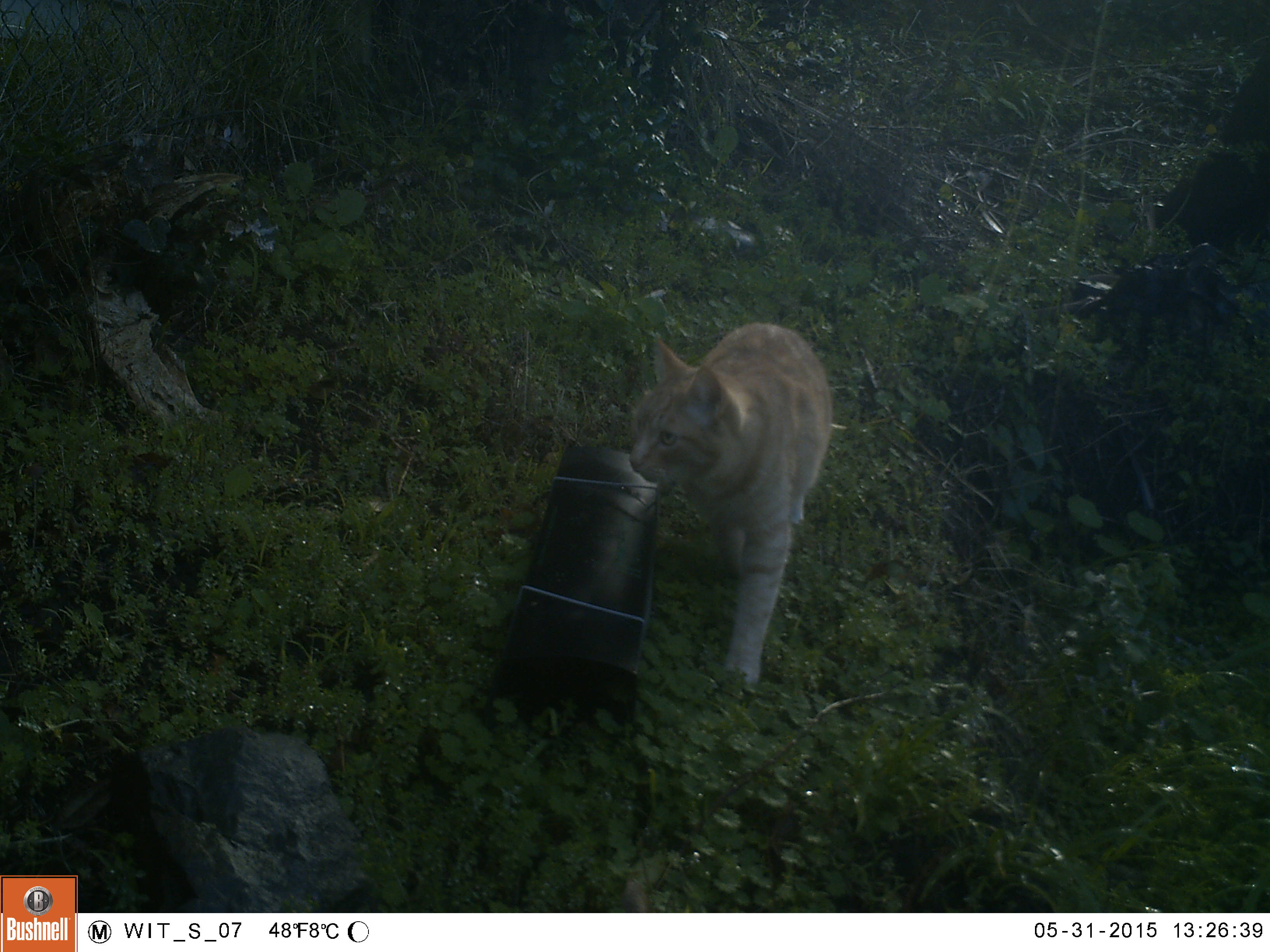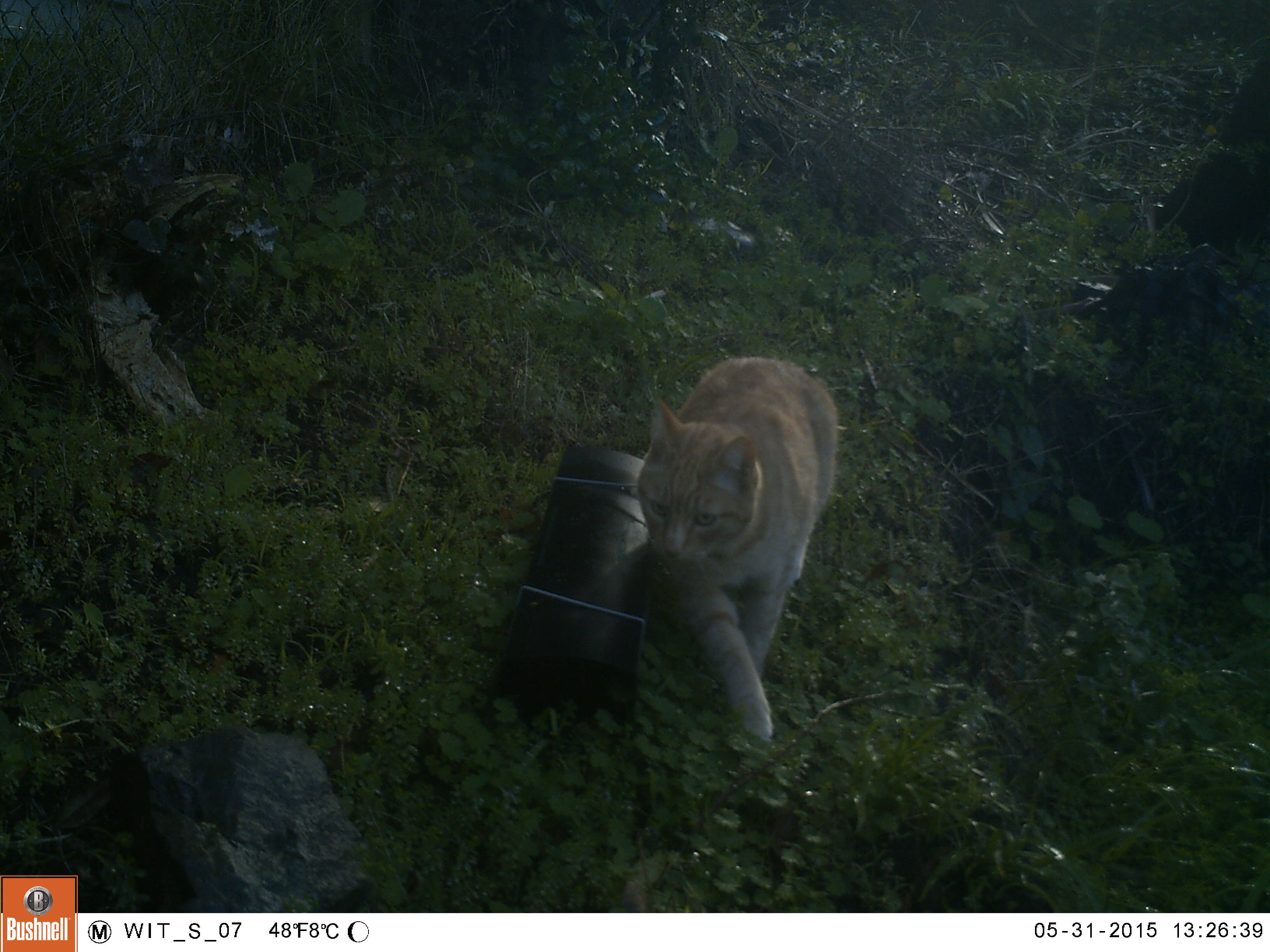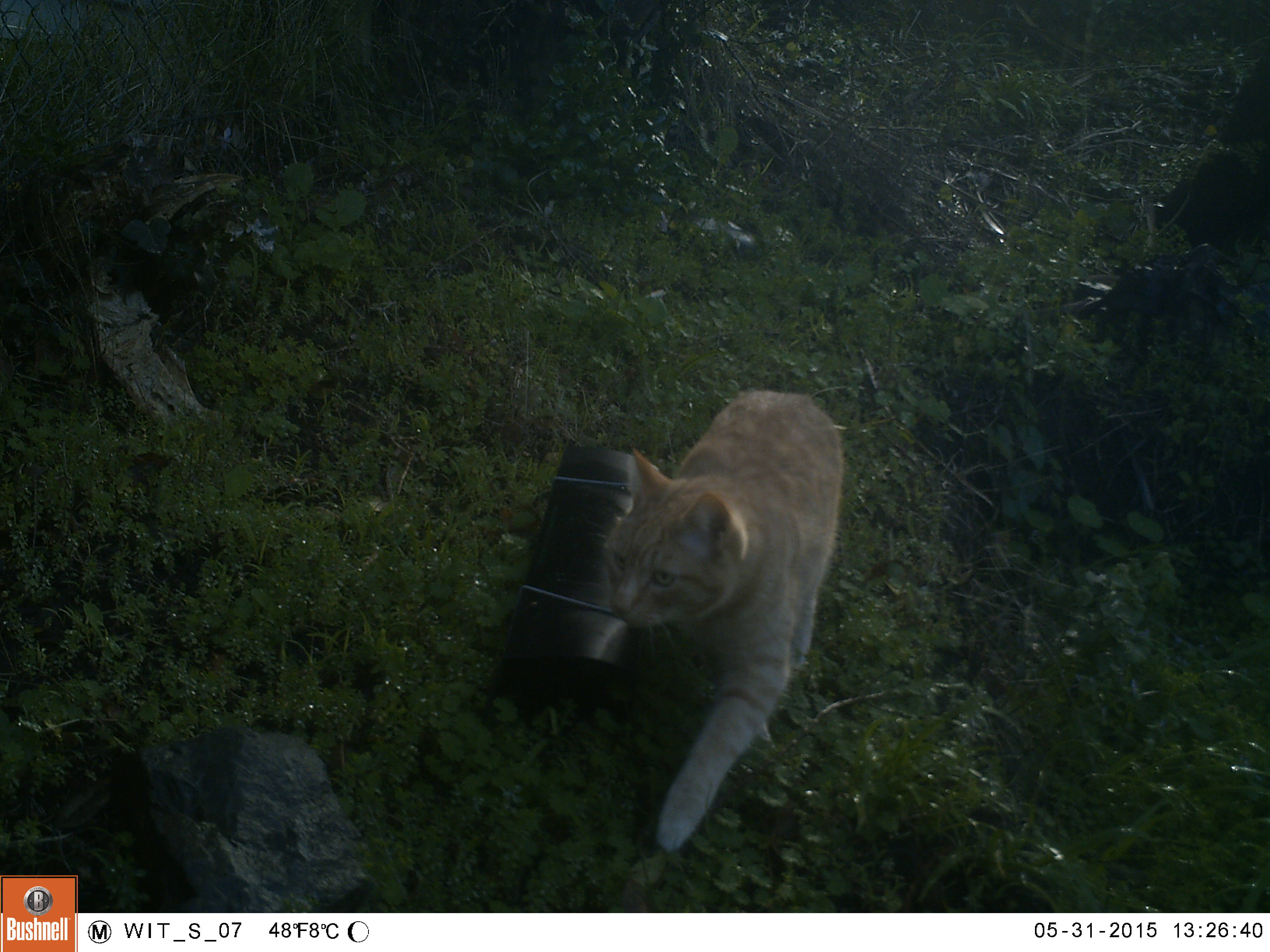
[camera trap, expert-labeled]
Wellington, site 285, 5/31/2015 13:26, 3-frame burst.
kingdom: Animalia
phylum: Chordata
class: Mammalia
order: Carnivora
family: Felidae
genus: Felis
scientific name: Felis catus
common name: cat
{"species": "cat (Felis catus)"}